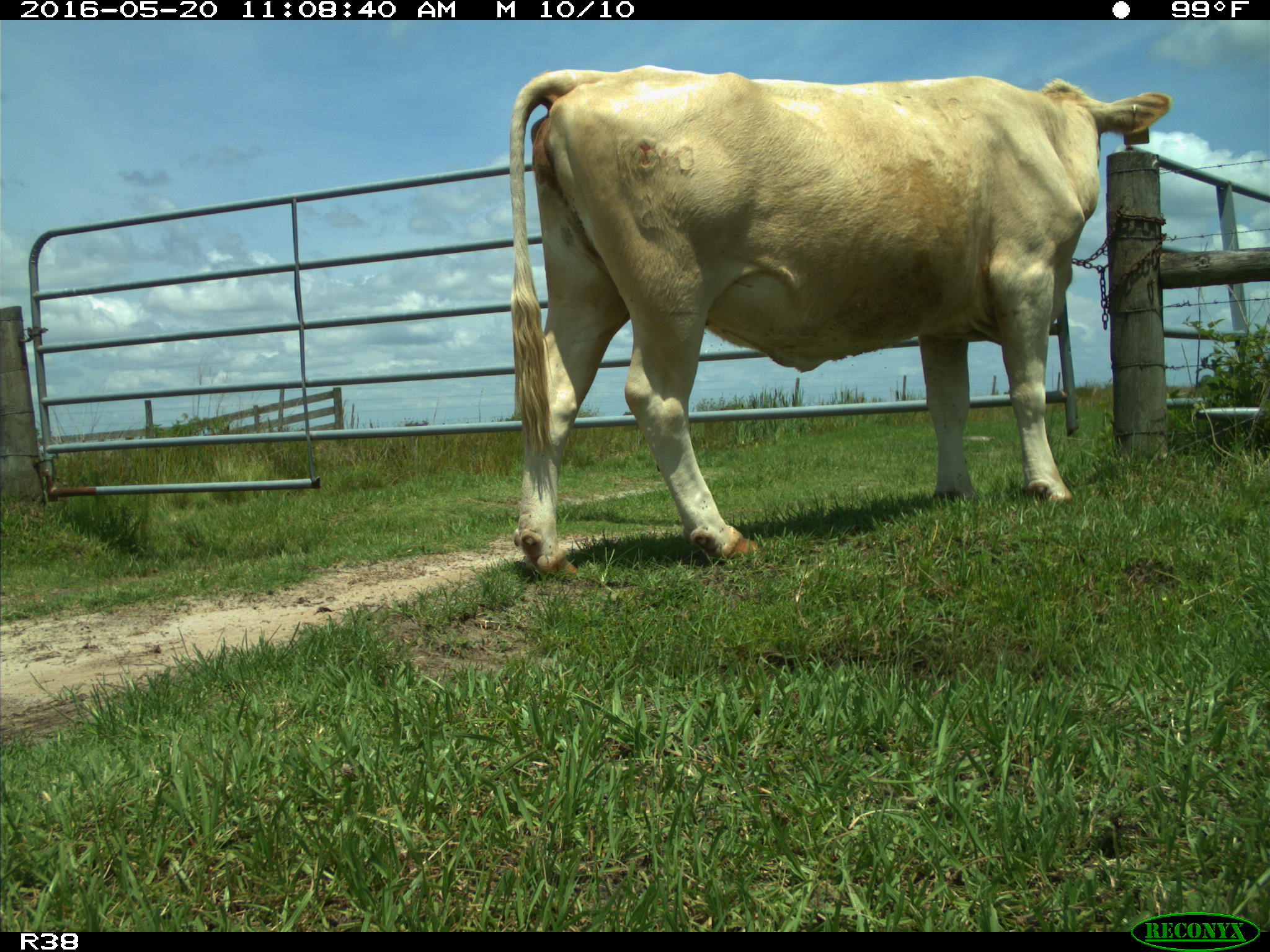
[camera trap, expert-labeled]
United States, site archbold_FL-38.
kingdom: Animalia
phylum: Chordata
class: Mammalia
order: Artiodactyla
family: Bovidae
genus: Bos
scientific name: Bos taurus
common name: domestic cow